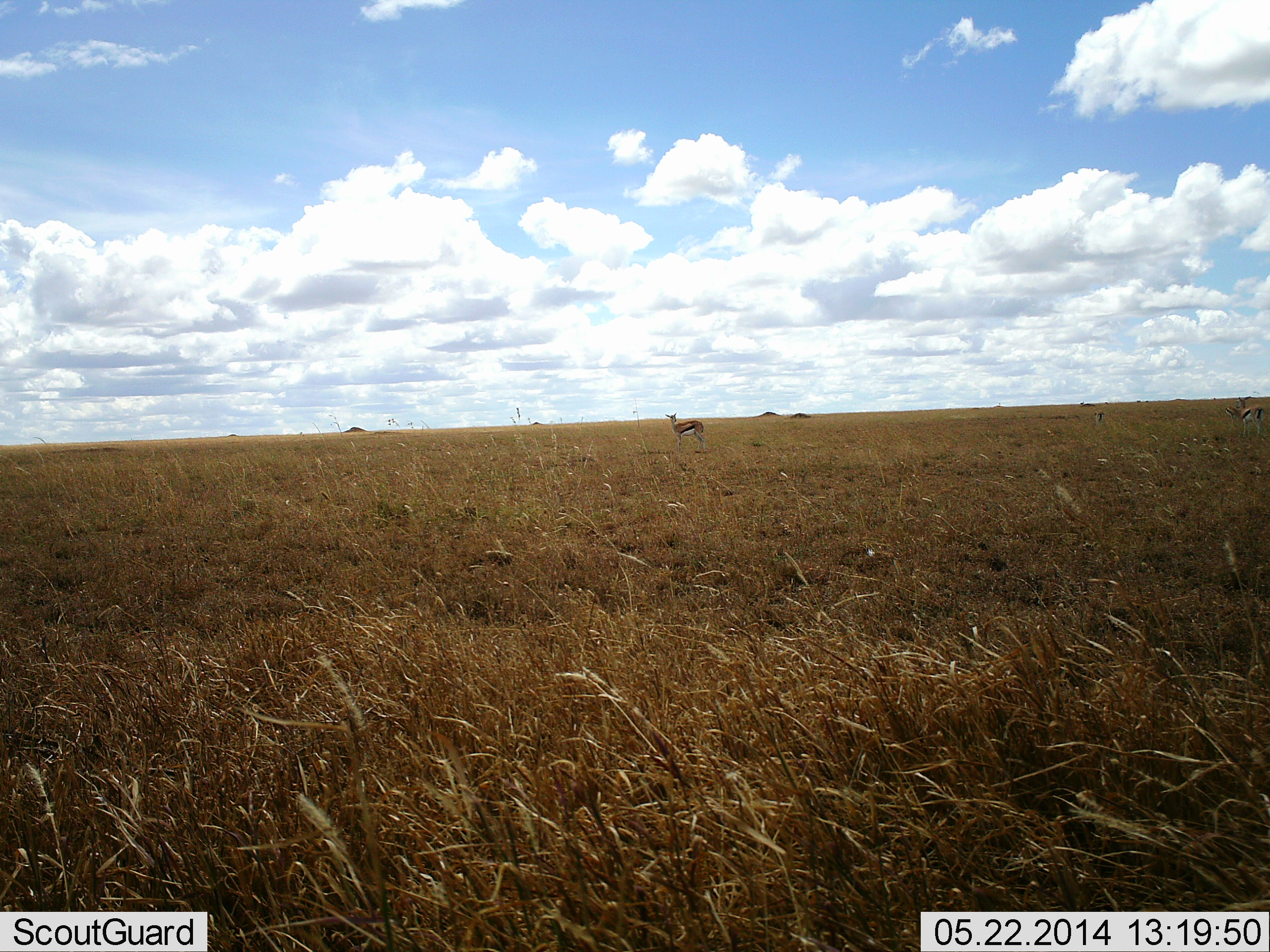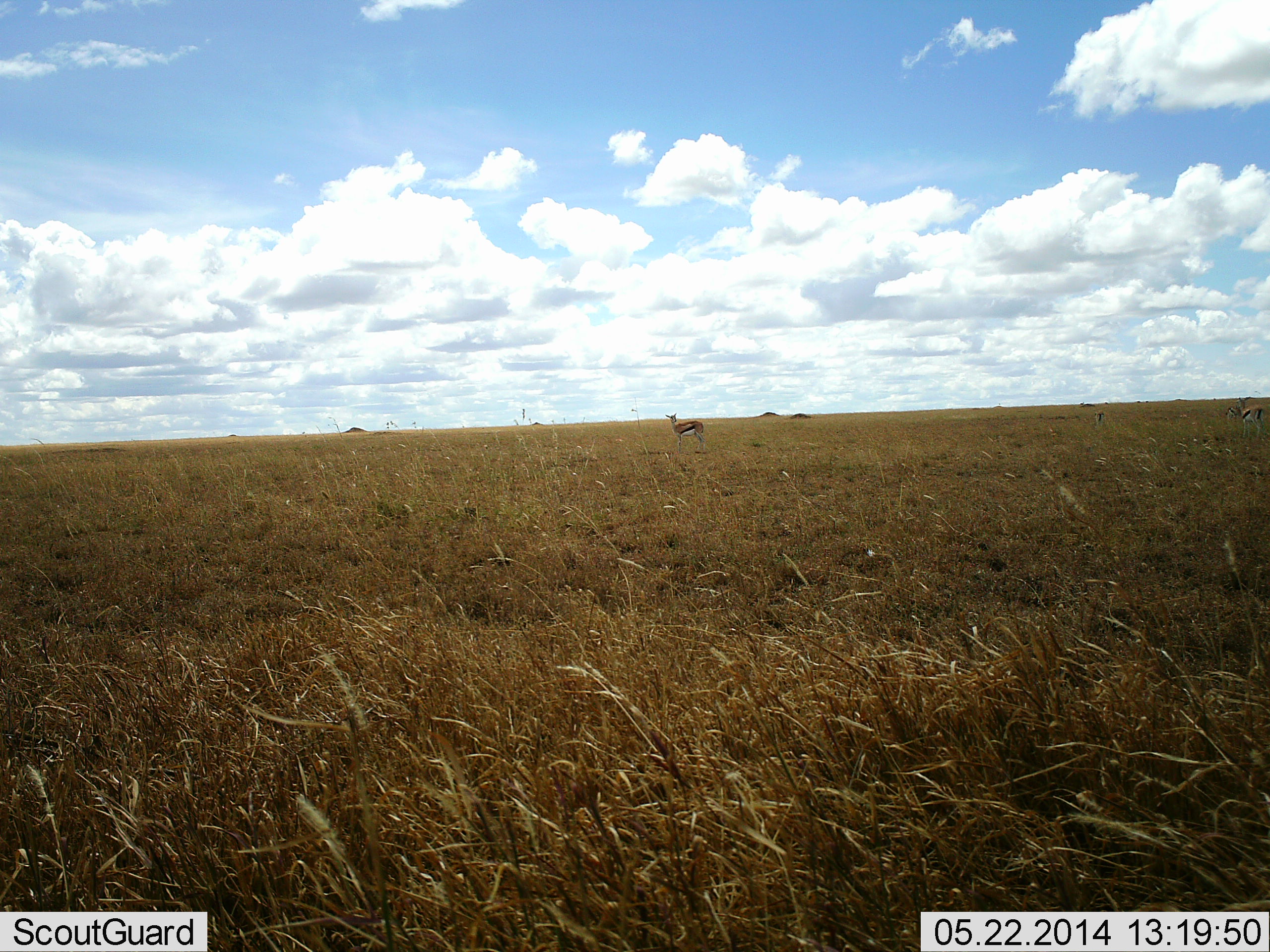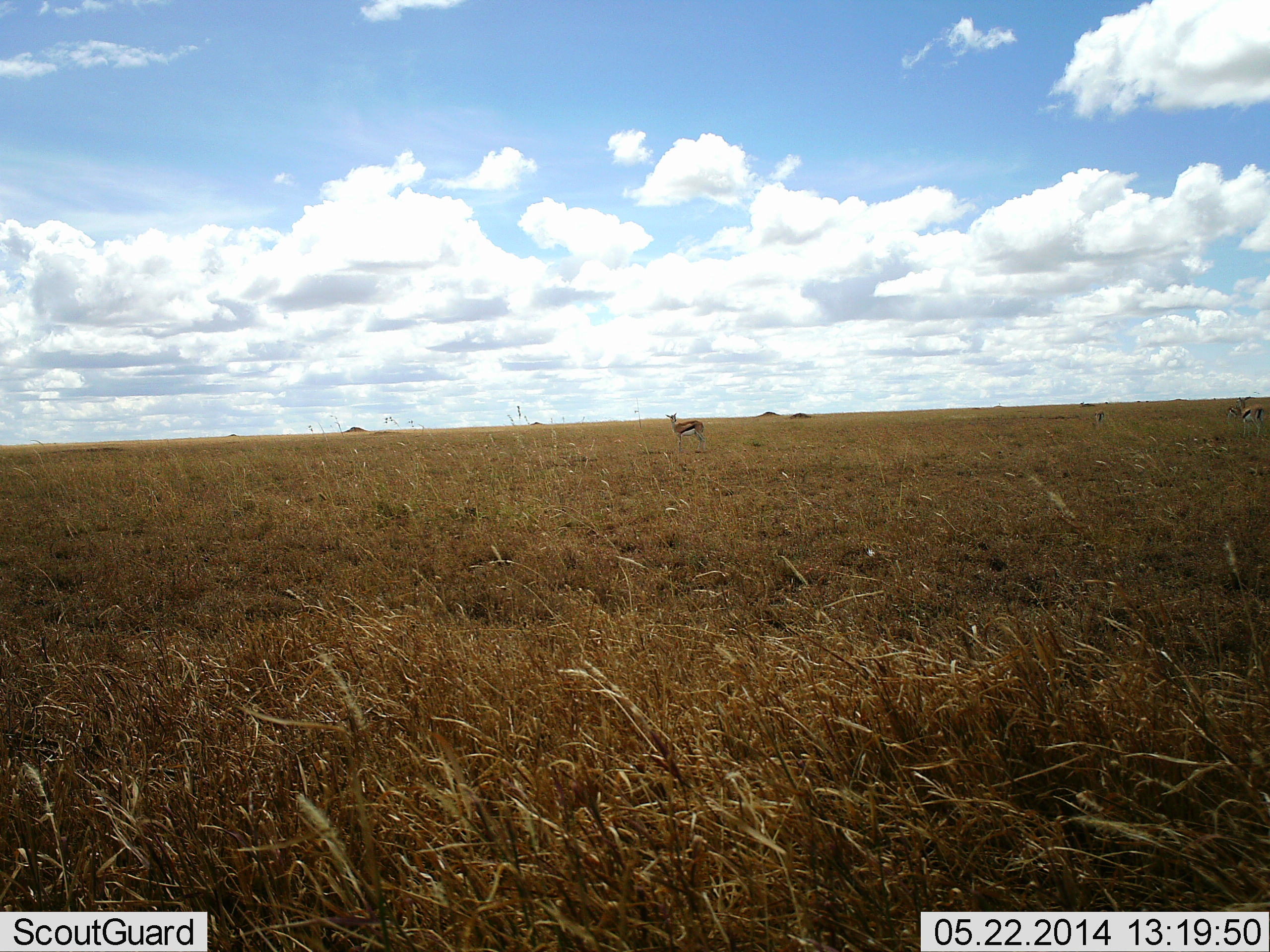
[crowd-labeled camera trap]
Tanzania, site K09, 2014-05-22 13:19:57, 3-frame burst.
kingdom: Animalia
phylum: Chordata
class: Mammalia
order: Artiodactyla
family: Bovidae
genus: Eudorcas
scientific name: Eudorcas thomsonii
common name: thomson's gazelle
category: gazellethomsons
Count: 2.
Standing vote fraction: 90%.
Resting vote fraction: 0%.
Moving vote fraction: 10%.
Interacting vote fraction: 0%.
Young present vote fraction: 0%.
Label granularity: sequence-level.